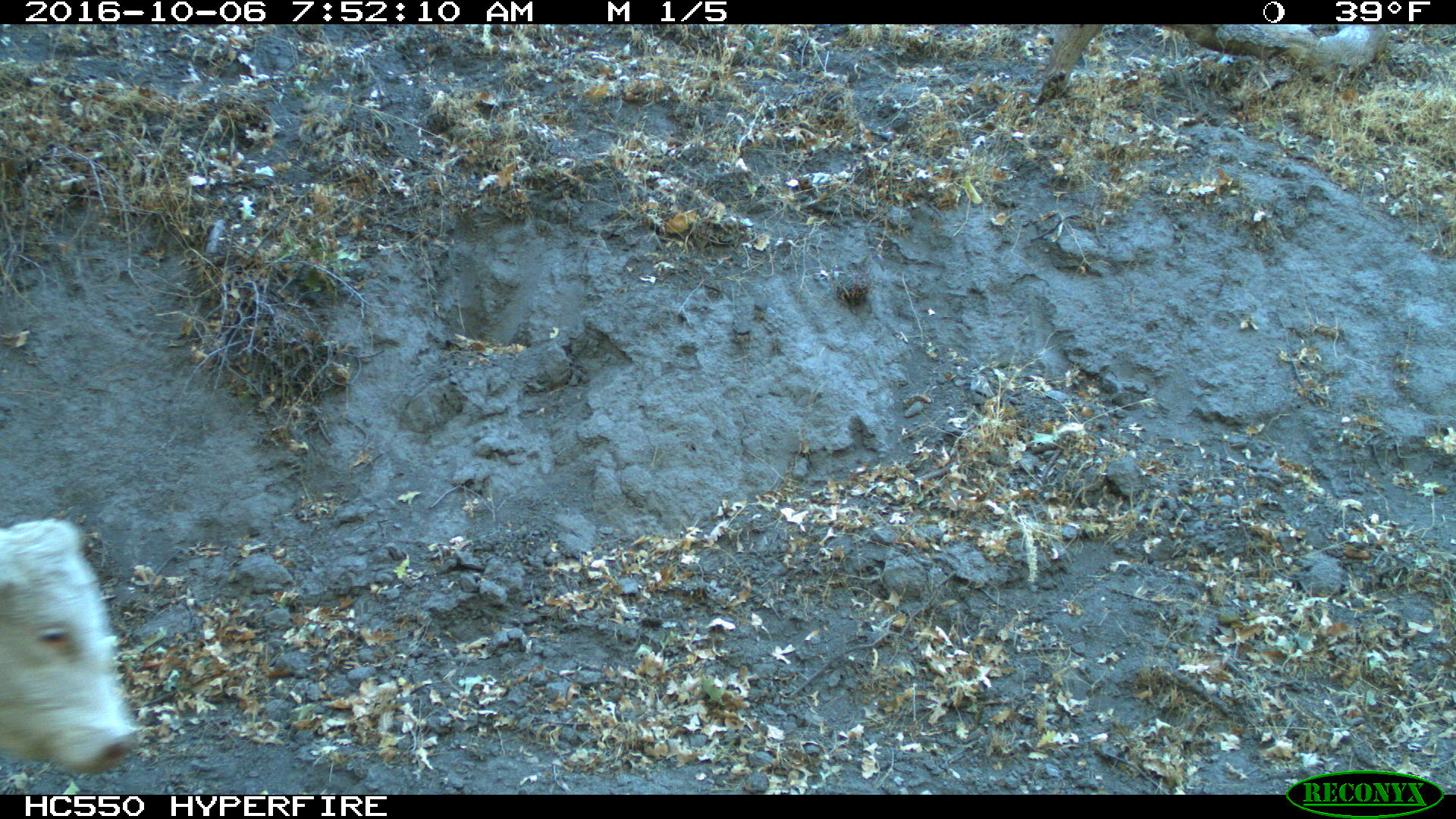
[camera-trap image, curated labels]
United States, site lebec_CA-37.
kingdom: Animalia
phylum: Chordata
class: Mammalia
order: Artiodactyla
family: Bovidae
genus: Bos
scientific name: Bos taurus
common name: domestic cow